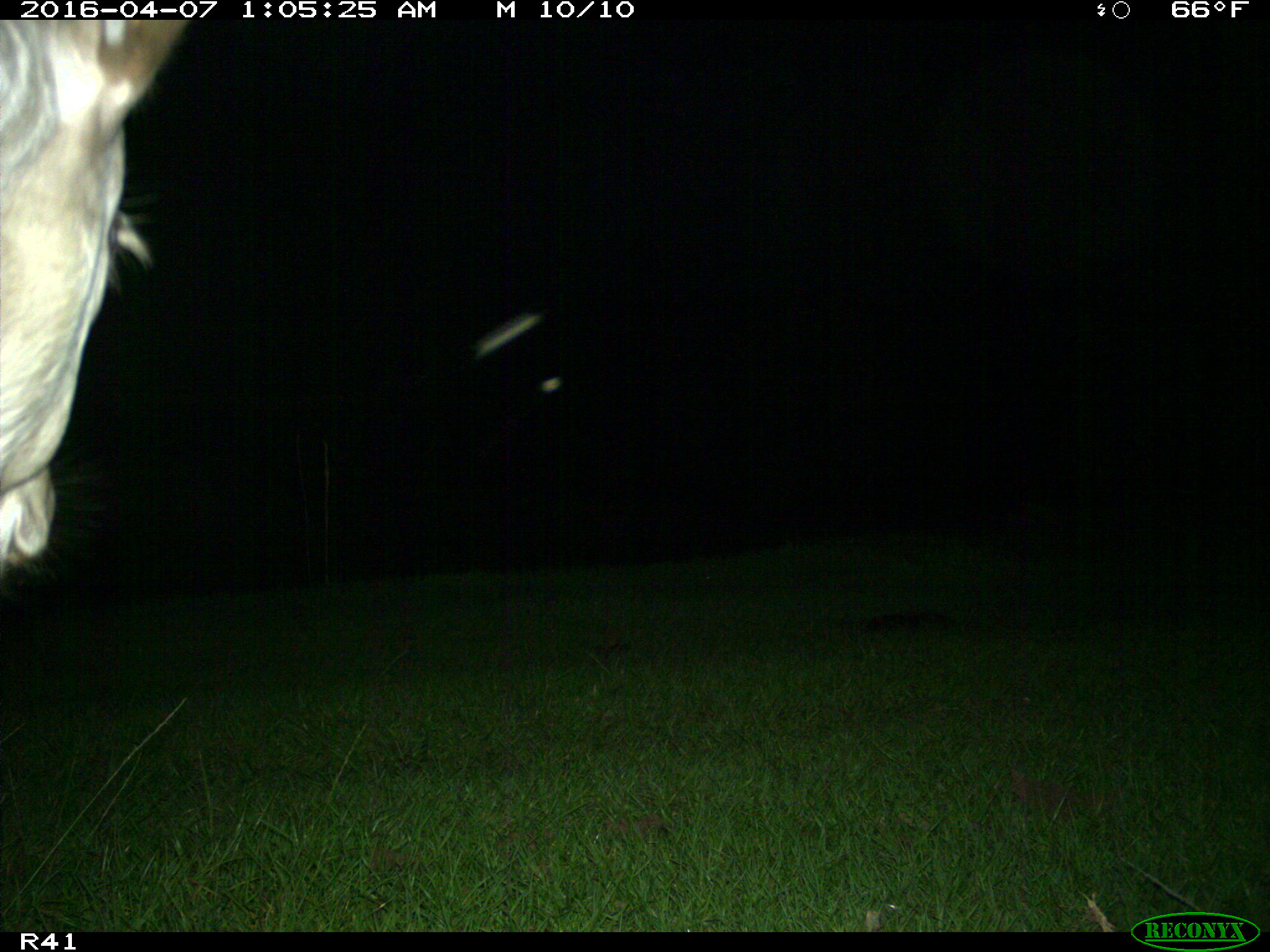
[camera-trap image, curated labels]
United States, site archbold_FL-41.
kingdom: Animalia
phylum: Chordata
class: Mammalia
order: Artiodactyla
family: Bovidae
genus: Bos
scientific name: Bos taurus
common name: domestic cow